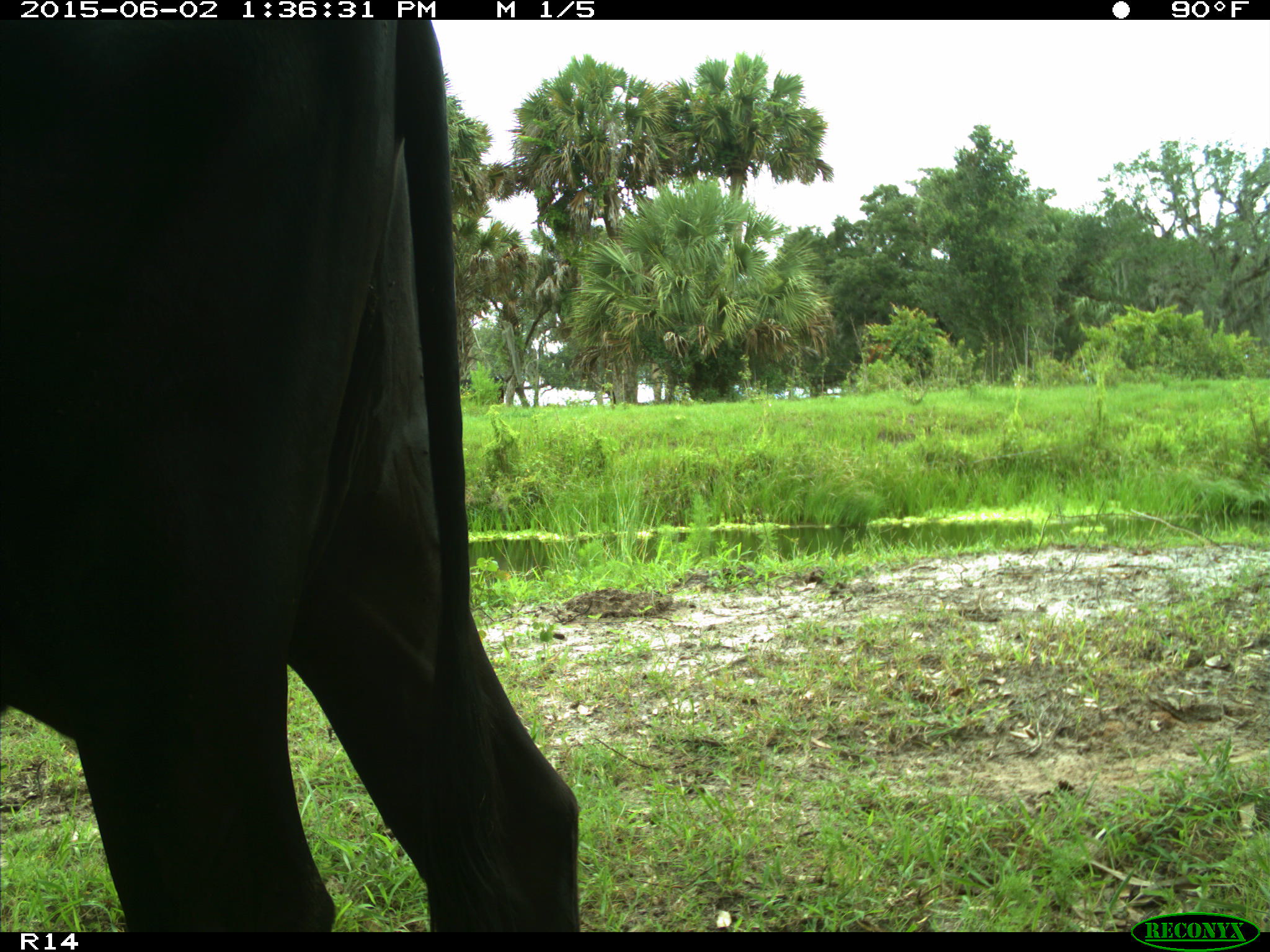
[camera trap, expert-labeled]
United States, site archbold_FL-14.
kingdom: Animalia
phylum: Chordata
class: Mammalia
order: Artiodactyla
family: Bovidae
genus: Bos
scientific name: Bos taurus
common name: domestic cow